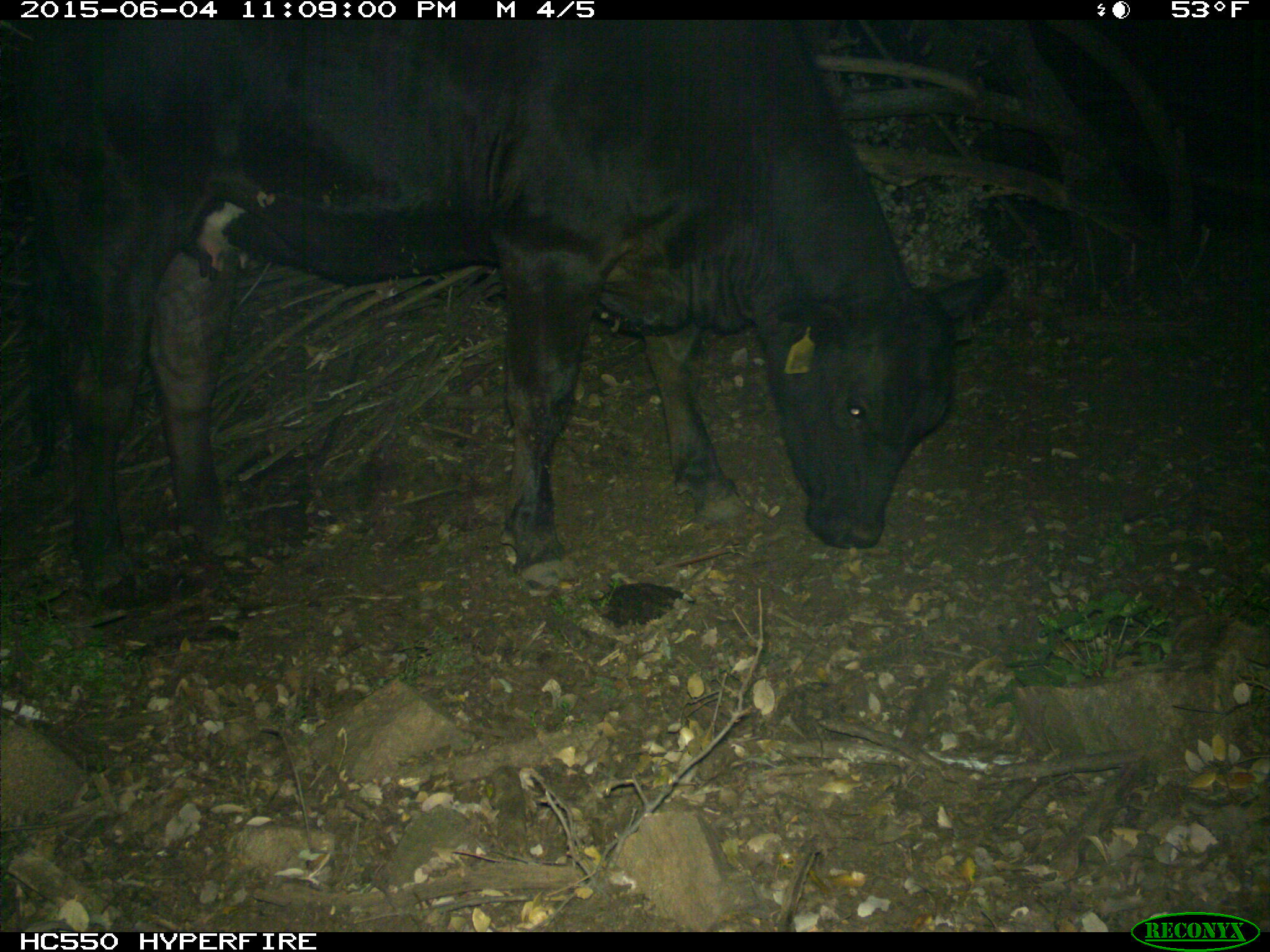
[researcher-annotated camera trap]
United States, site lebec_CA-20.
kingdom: Animalia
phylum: Chordata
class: Mammalia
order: Artiodactyla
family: Bovidae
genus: Bos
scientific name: Bos taurus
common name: domestic cow